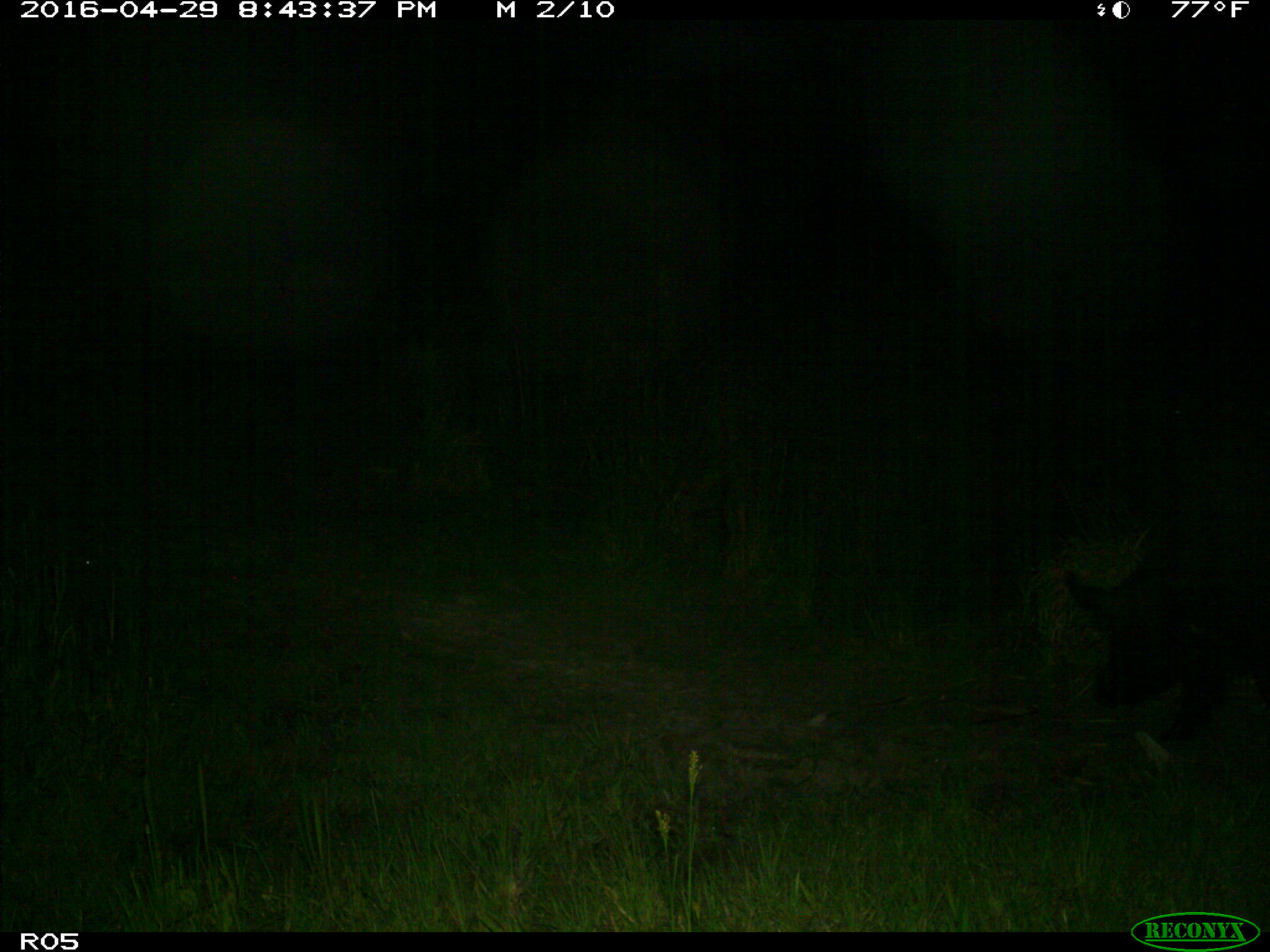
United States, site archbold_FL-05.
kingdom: Animalia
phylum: Chordata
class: Mammalia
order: Artiodactyla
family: Suidae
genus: Sus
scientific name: Sus scrofa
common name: wild boar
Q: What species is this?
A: Sus scrofa (wild boar).